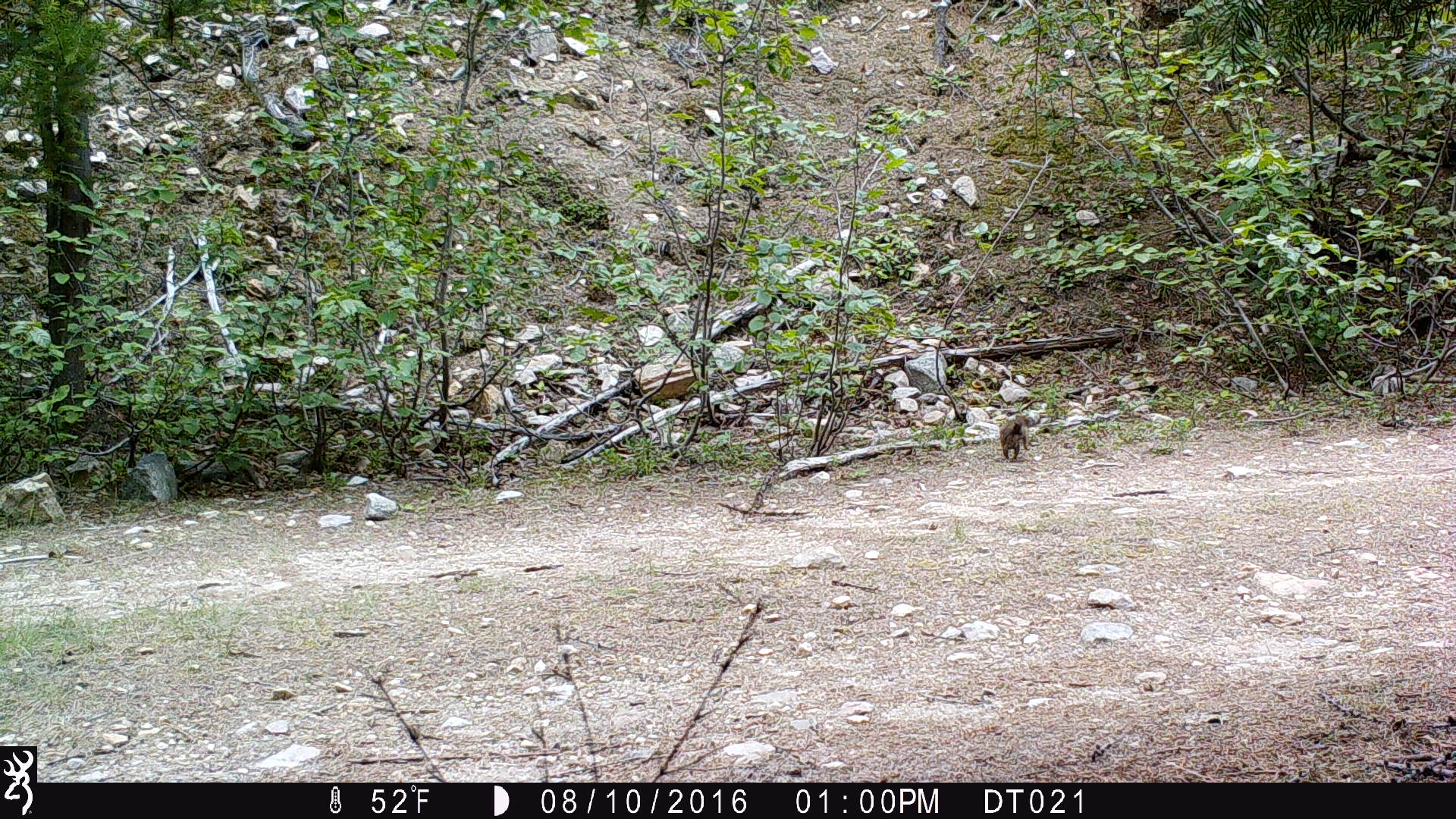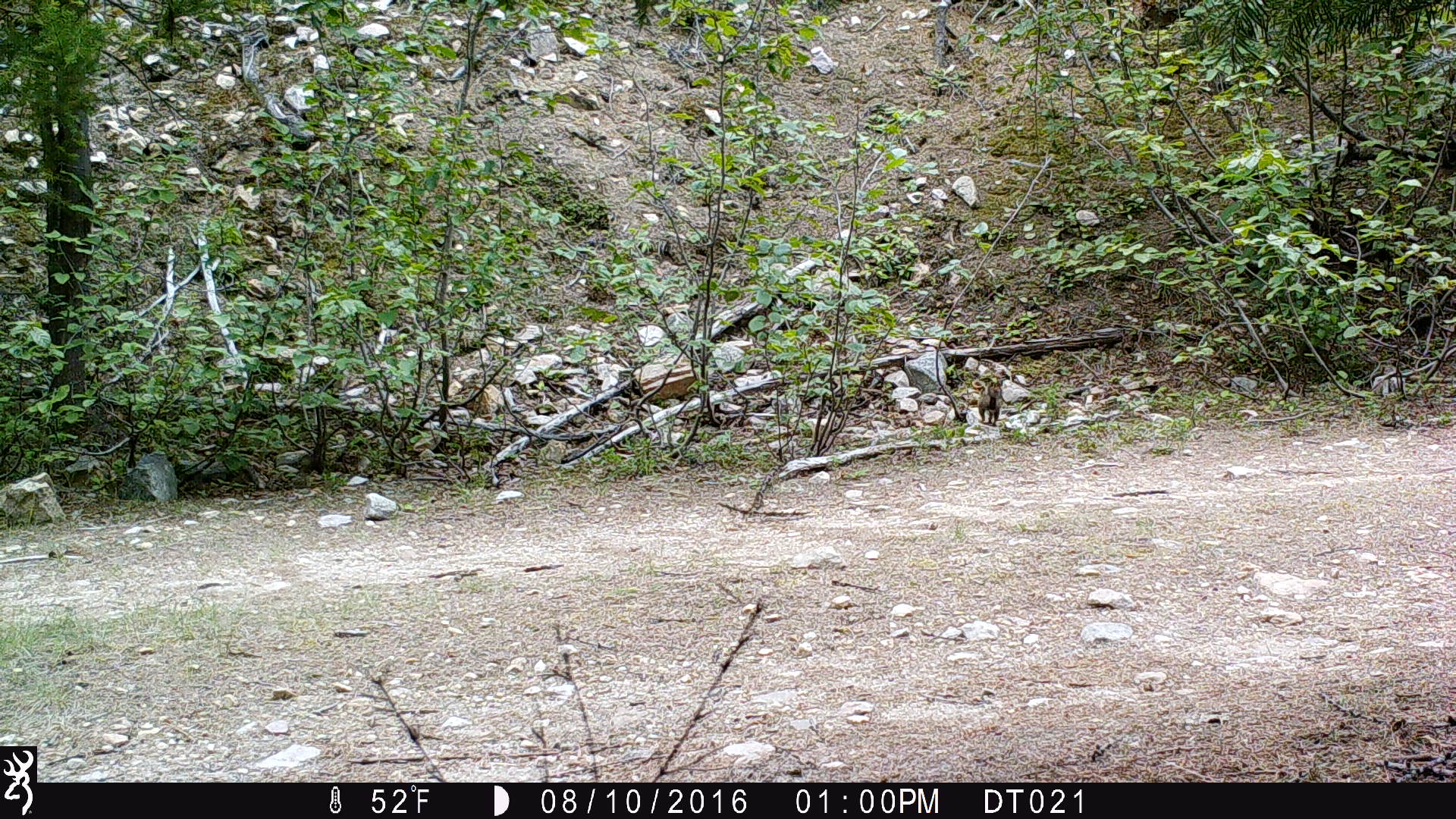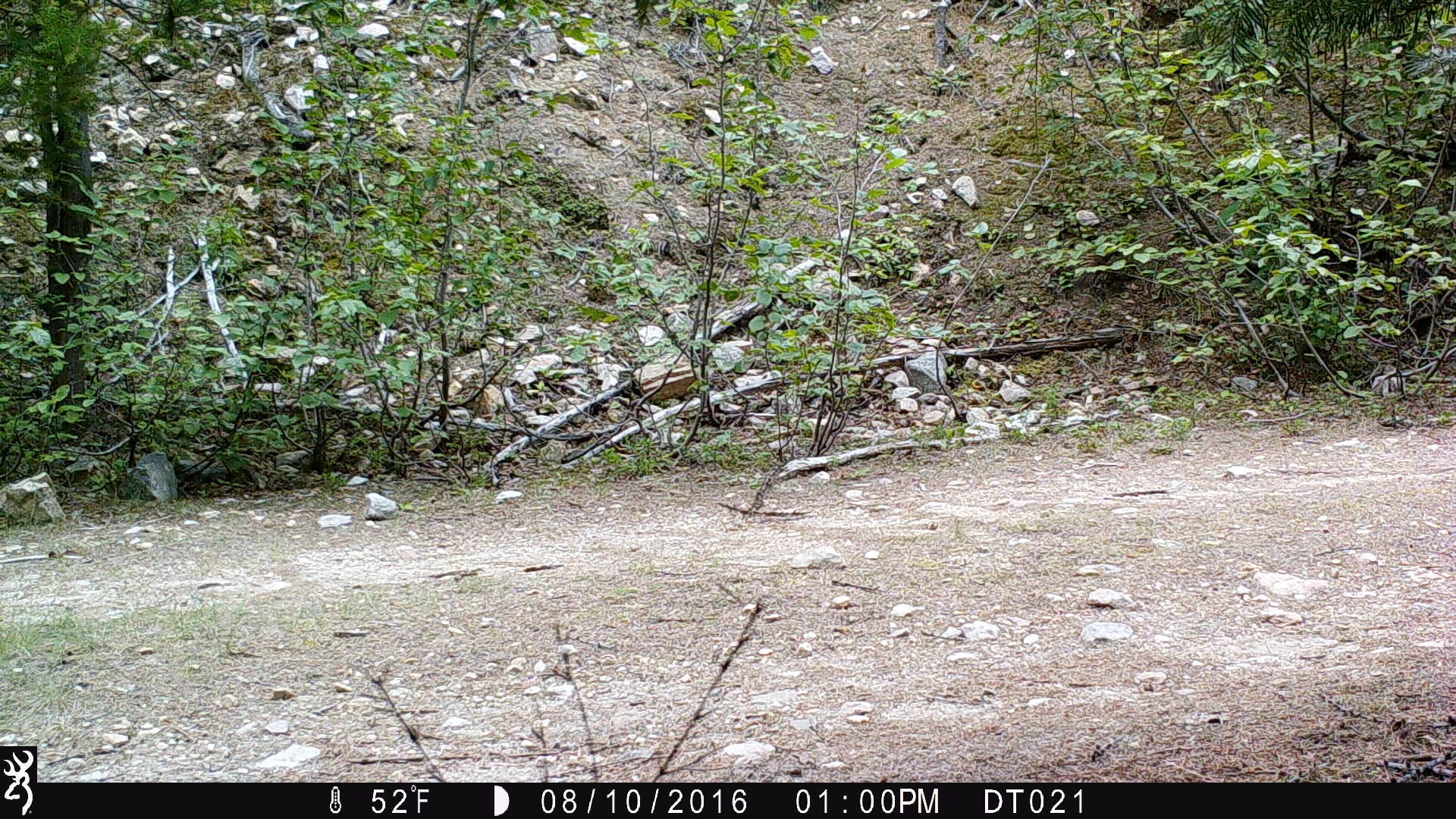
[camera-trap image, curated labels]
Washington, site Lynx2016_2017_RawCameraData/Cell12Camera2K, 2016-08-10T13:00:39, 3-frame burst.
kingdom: Animalia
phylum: Chordata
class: Mammalia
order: Carnivora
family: Canidae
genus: Canis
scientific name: Canis latrans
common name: coyote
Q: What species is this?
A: Canis latrans (coyote).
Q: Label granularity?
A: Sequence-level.